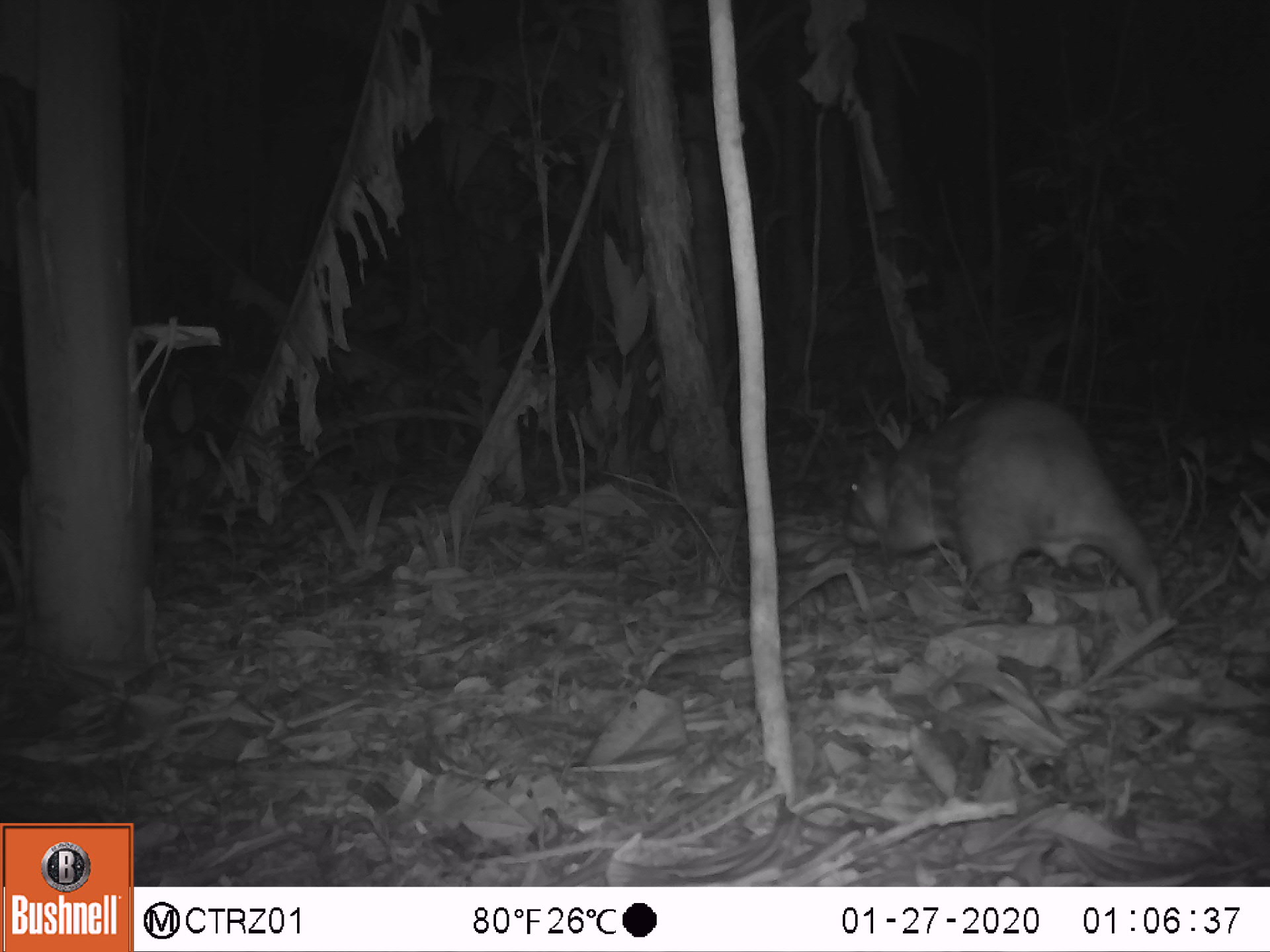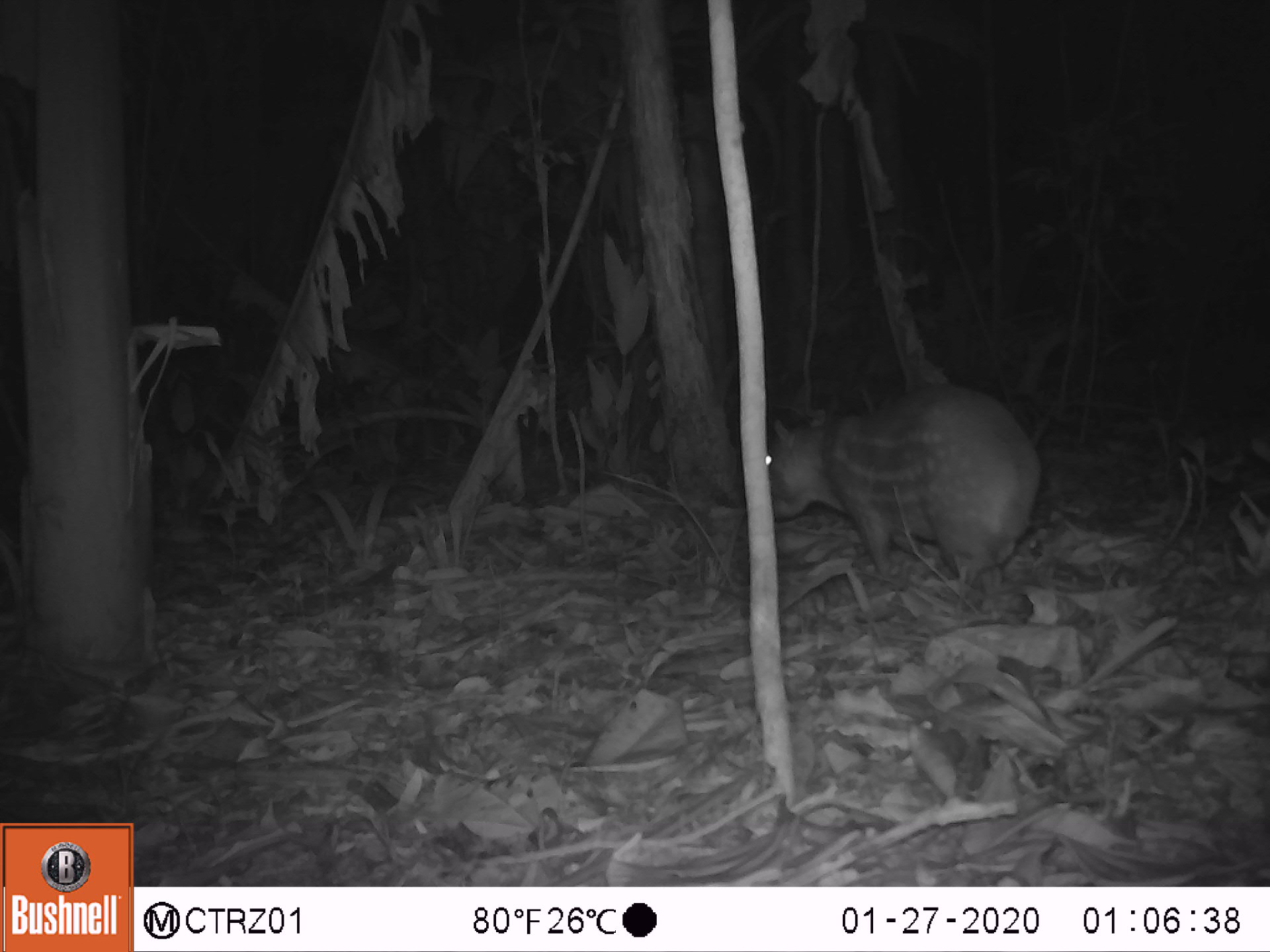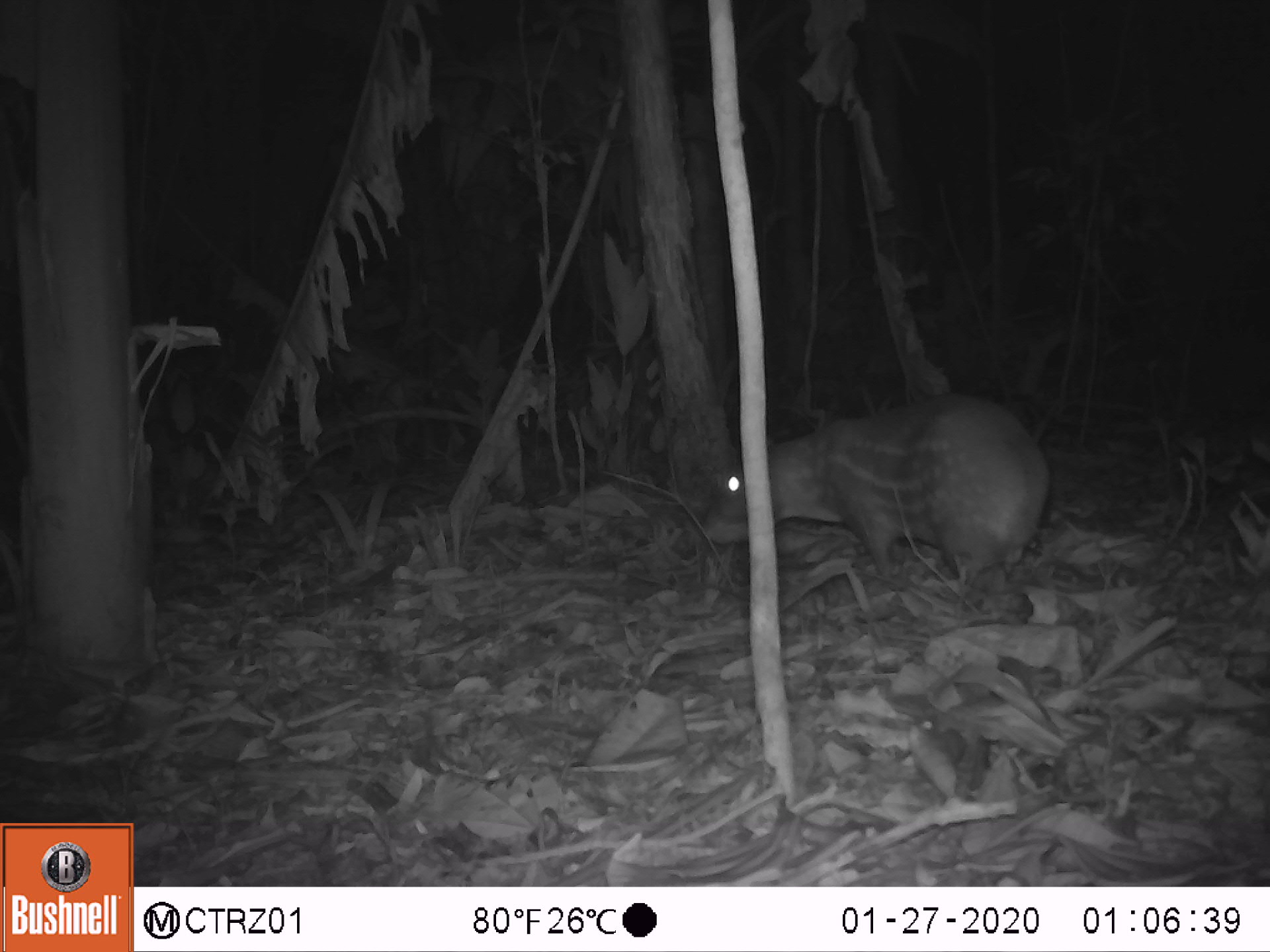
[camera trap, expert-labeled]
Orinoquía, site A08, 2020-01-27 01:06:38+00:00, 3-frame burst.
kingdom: Animalia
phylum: Chordata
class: Mammalia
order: Rodentia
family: Cuniculidae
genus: Cuniculus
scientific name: Cuniculus paca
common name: spotted paca